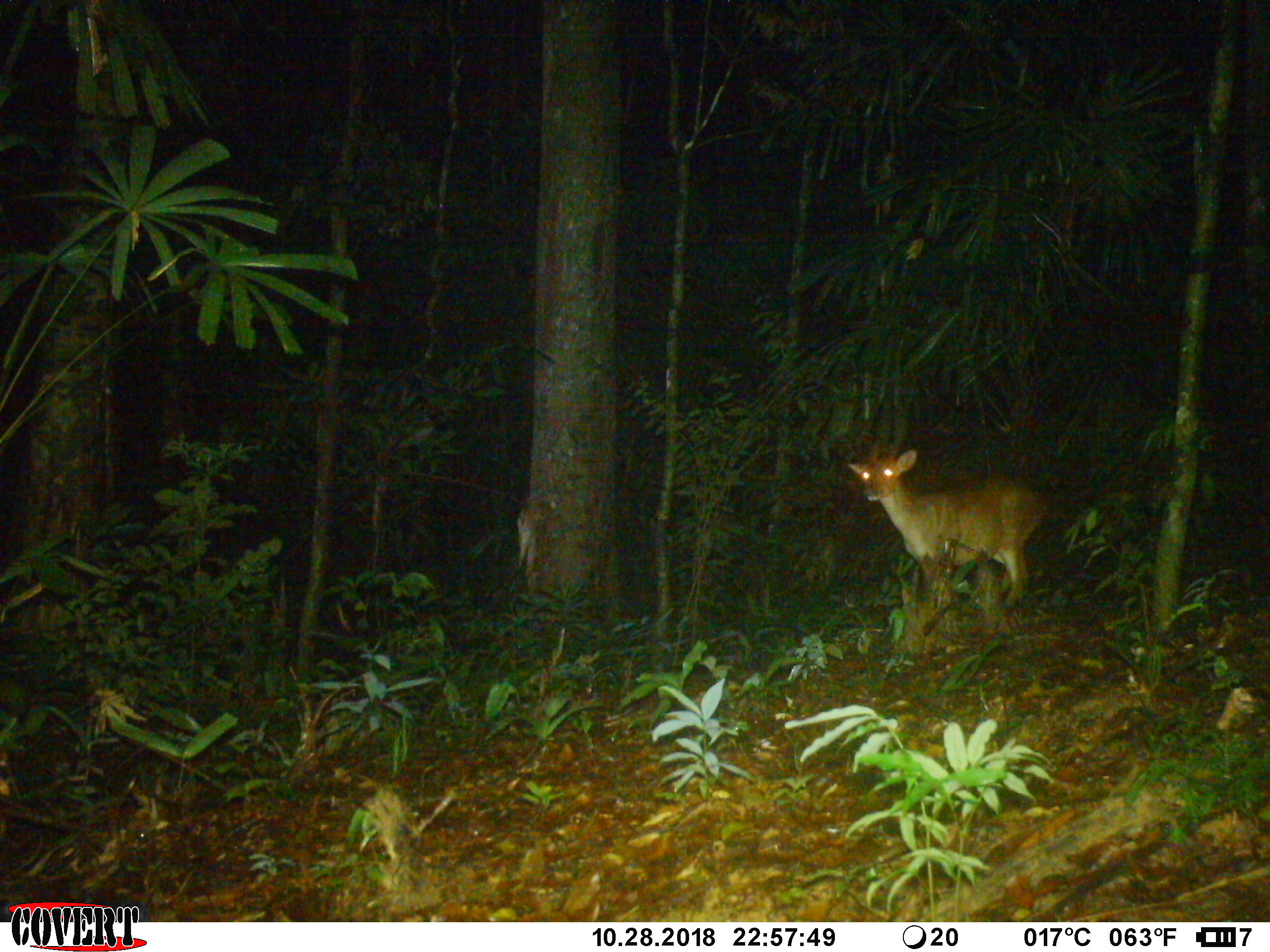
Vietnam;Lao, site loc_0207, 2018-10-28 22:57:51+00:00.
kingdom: Animalia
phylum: Chordata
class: Mammalia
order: Artiodactyla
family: Cervidae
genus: Muntiacus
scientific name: Muntiacus vuquangensis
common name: large-antlered muntjac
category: large antlered muntjac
Large antlered muntjac (large-antlered muntjac) (Muntiacus vuquangensis). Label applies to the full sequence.